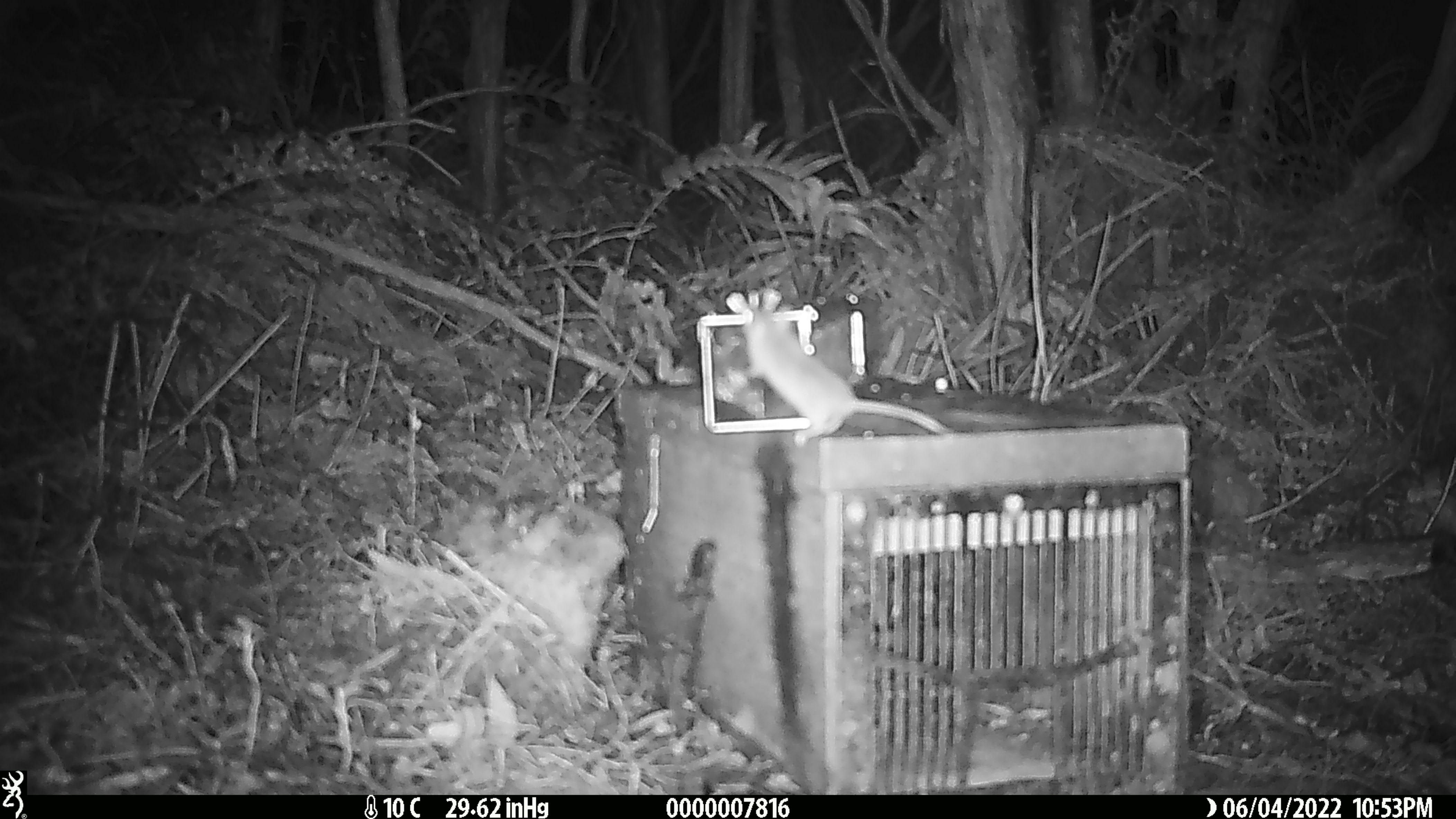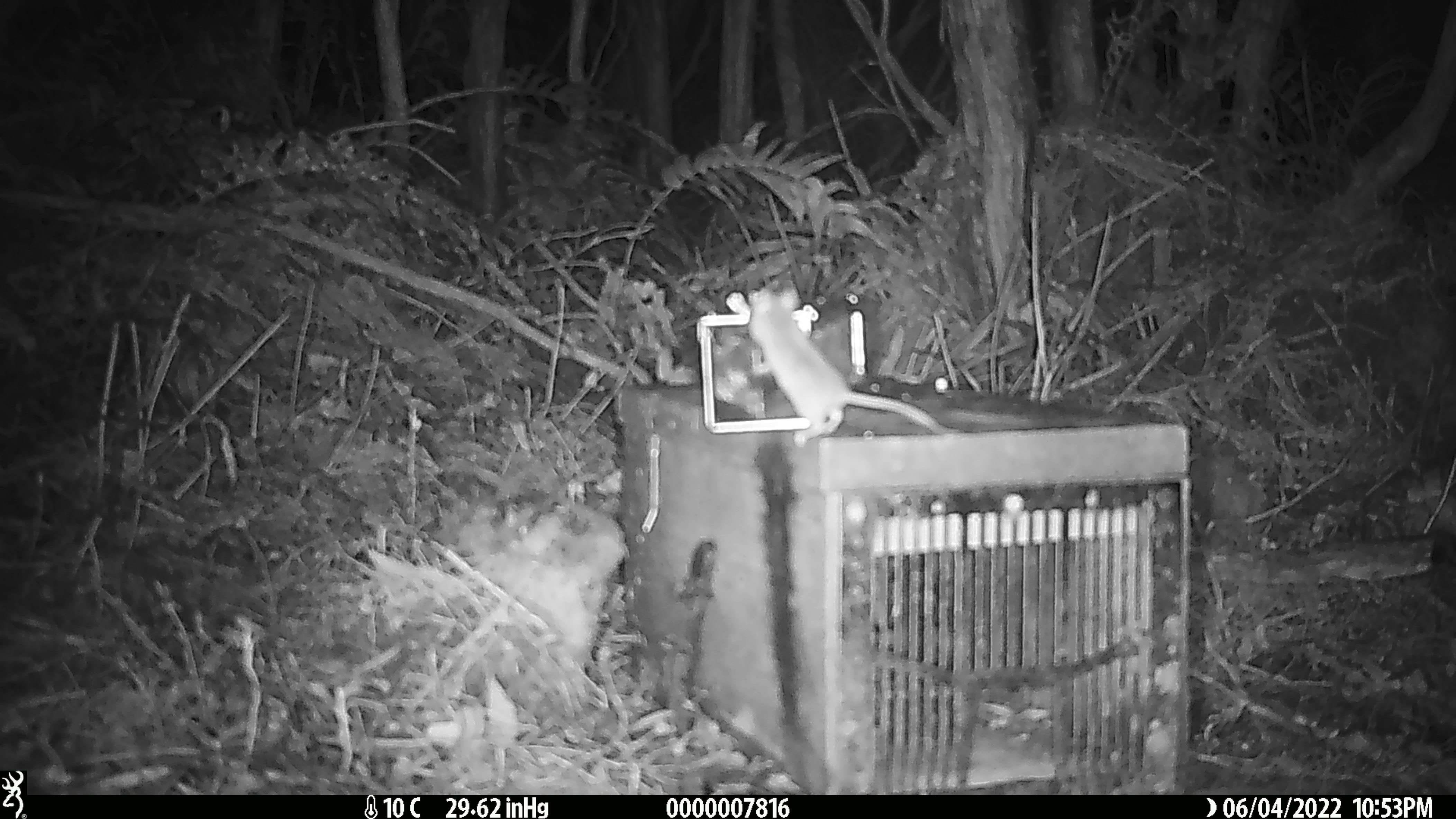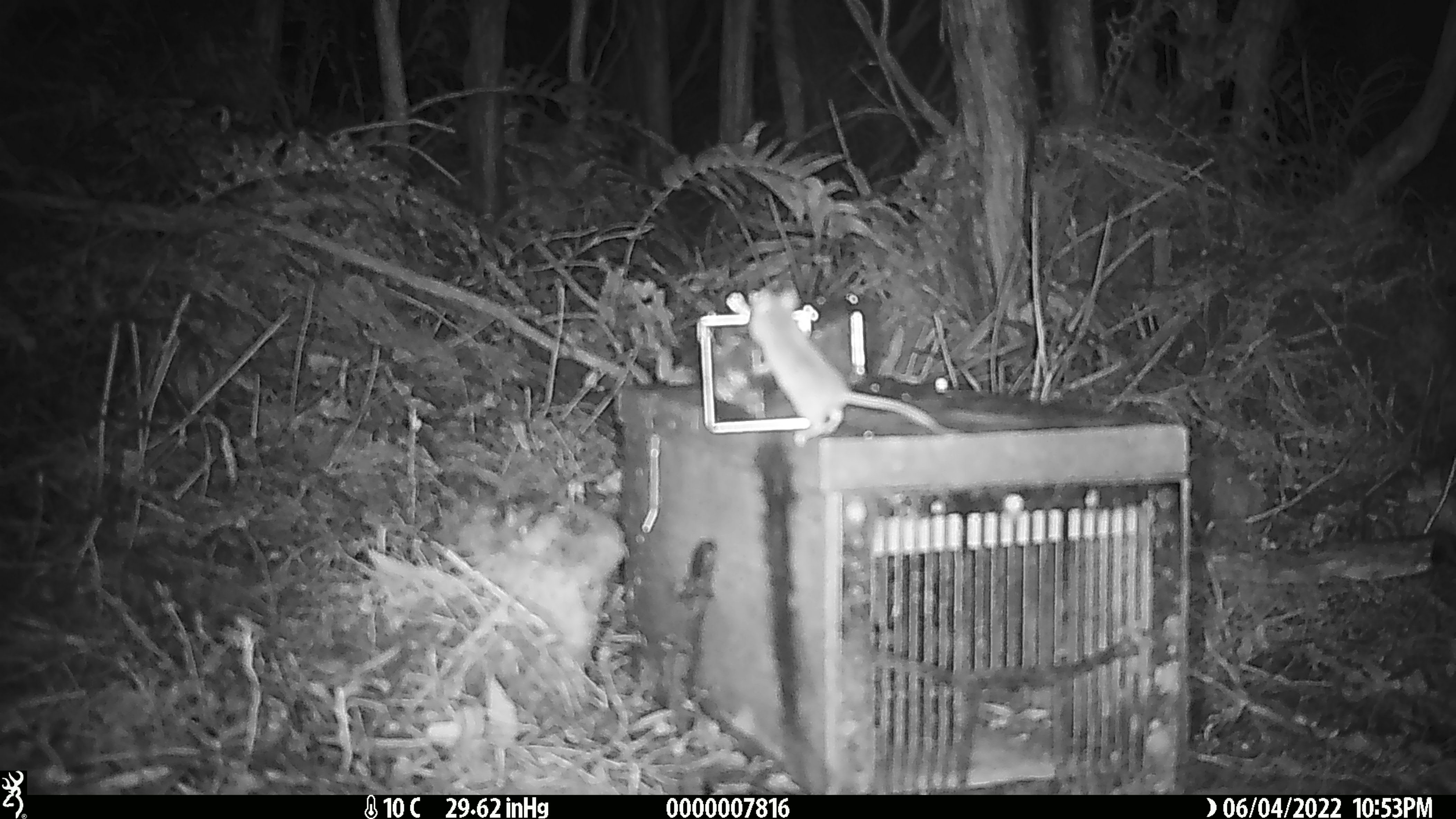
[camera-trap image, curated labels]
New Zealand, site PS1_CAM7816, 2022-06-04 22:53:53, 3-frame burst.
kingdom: Animalia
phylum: Chordata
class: Mammalia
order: Rodentia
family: Muridae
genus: Mus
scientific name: Mus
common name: mouse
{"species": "mouse (Mus)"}